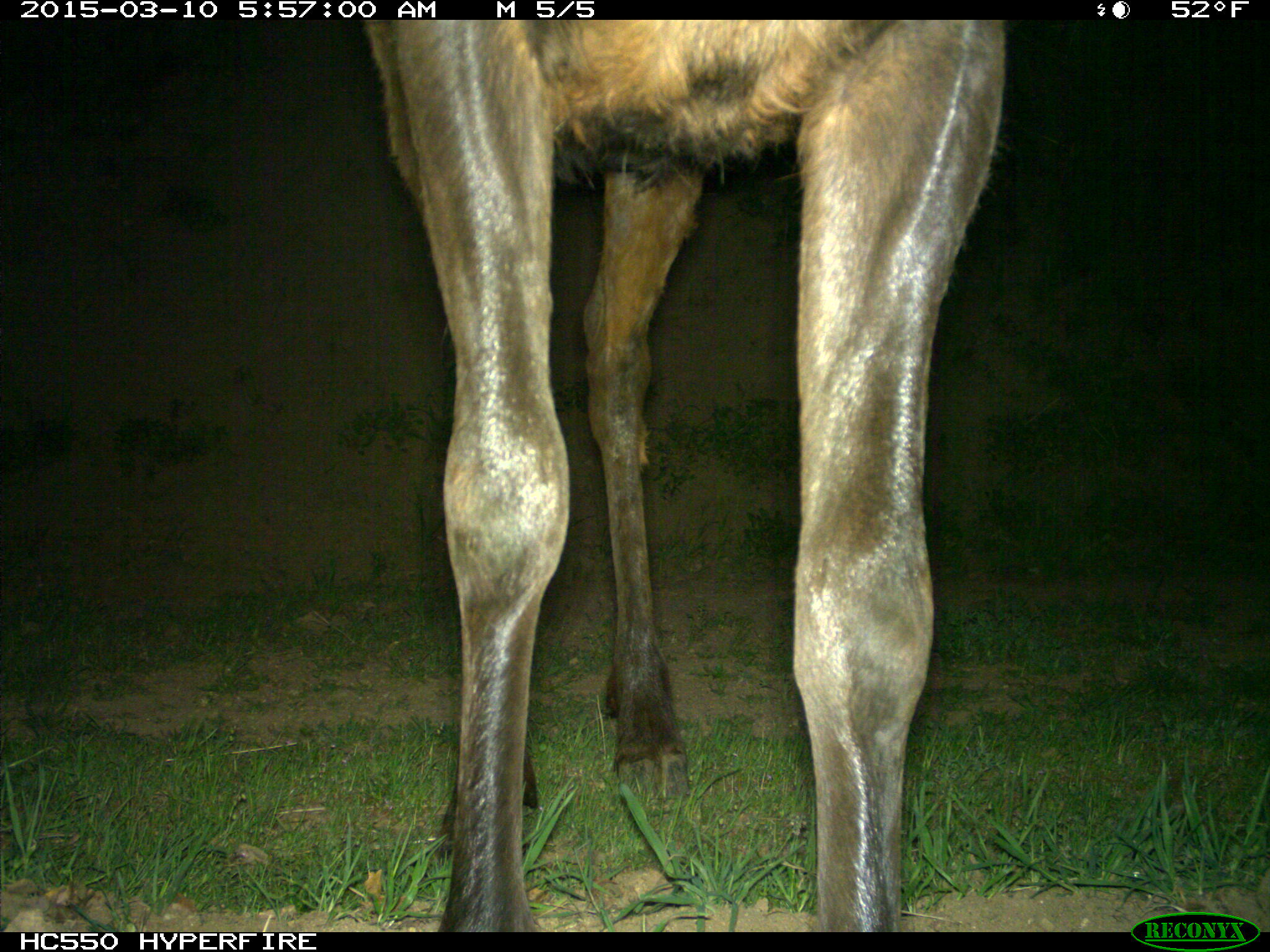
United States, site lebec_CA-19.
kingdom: Animalia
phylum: Chordata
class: Mammalia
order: Artiodactyla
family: Cervidae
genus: Cervus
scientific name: Cervus canadensis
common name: elk